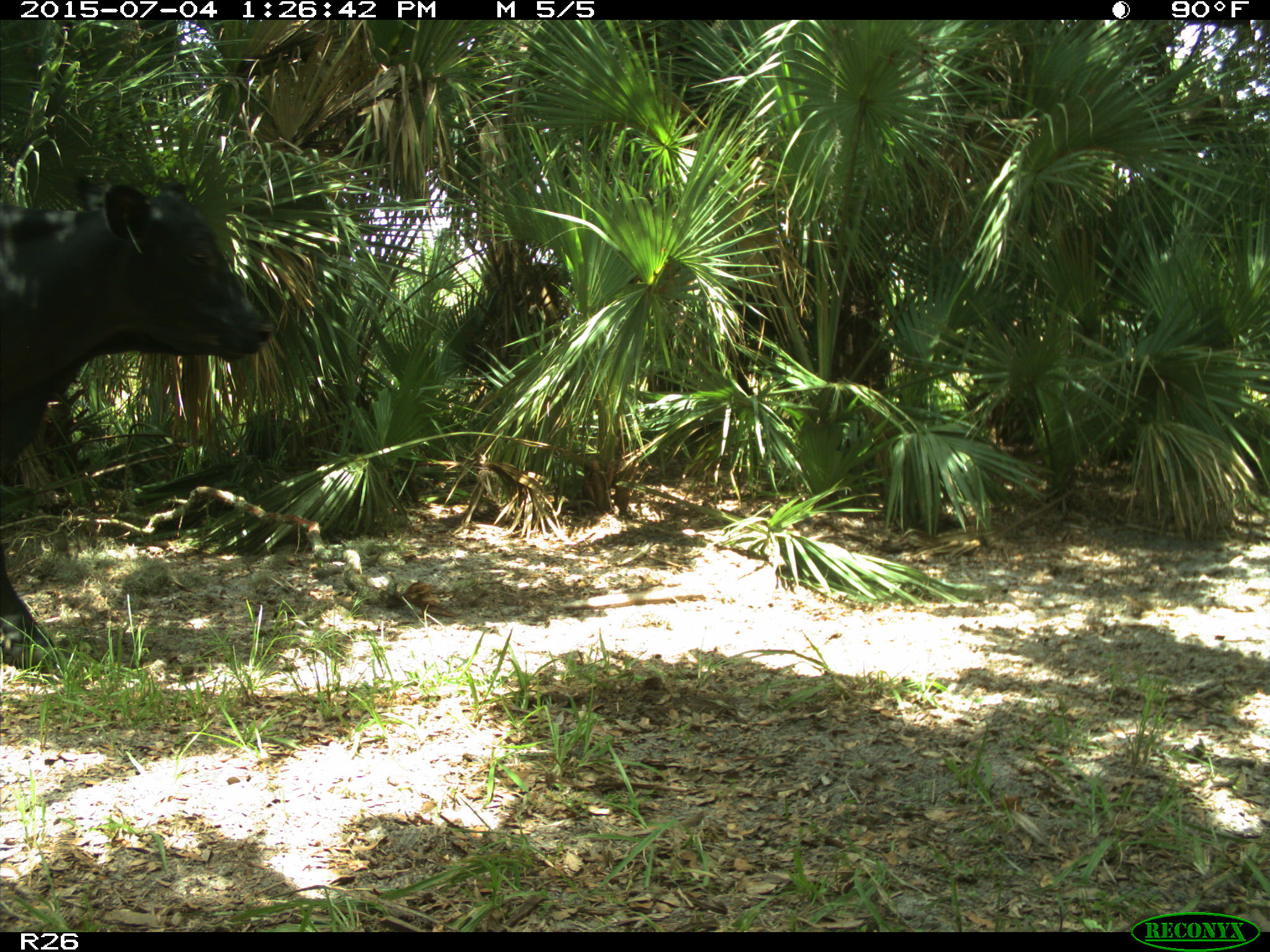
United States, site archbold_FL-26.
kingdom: Animalia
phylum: Chordata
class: Mammalia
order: Artiodactyla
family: Bovidae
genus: Bos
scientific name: Bos taurus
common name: domestic cow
Bos taurus (domestic cow).